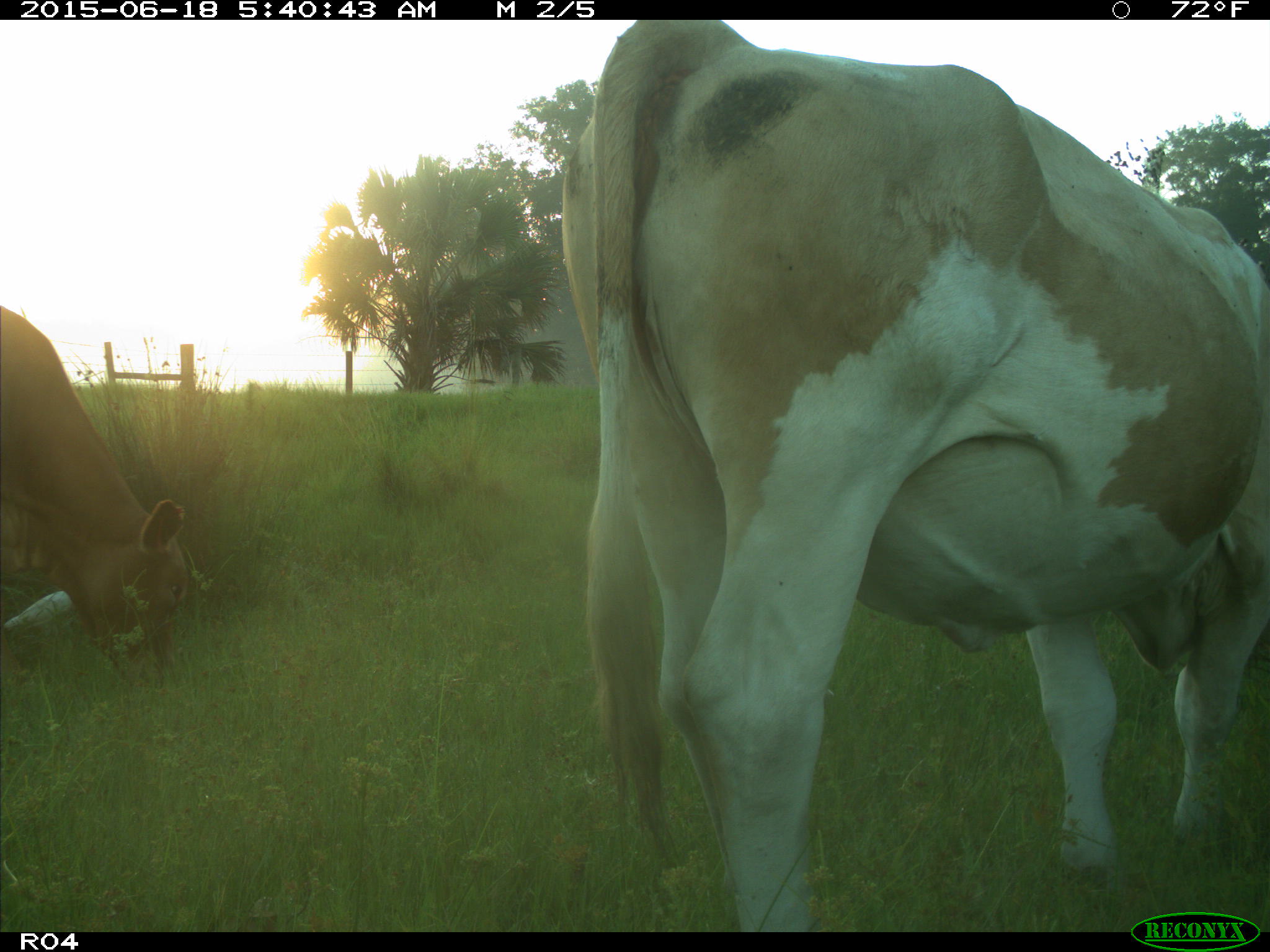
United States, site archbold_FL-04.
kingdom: Animalia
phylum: Chordata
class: Mammalia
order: Artiodactyla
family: Bovidae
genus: Bos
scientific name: Bos taurus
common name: domestic cow